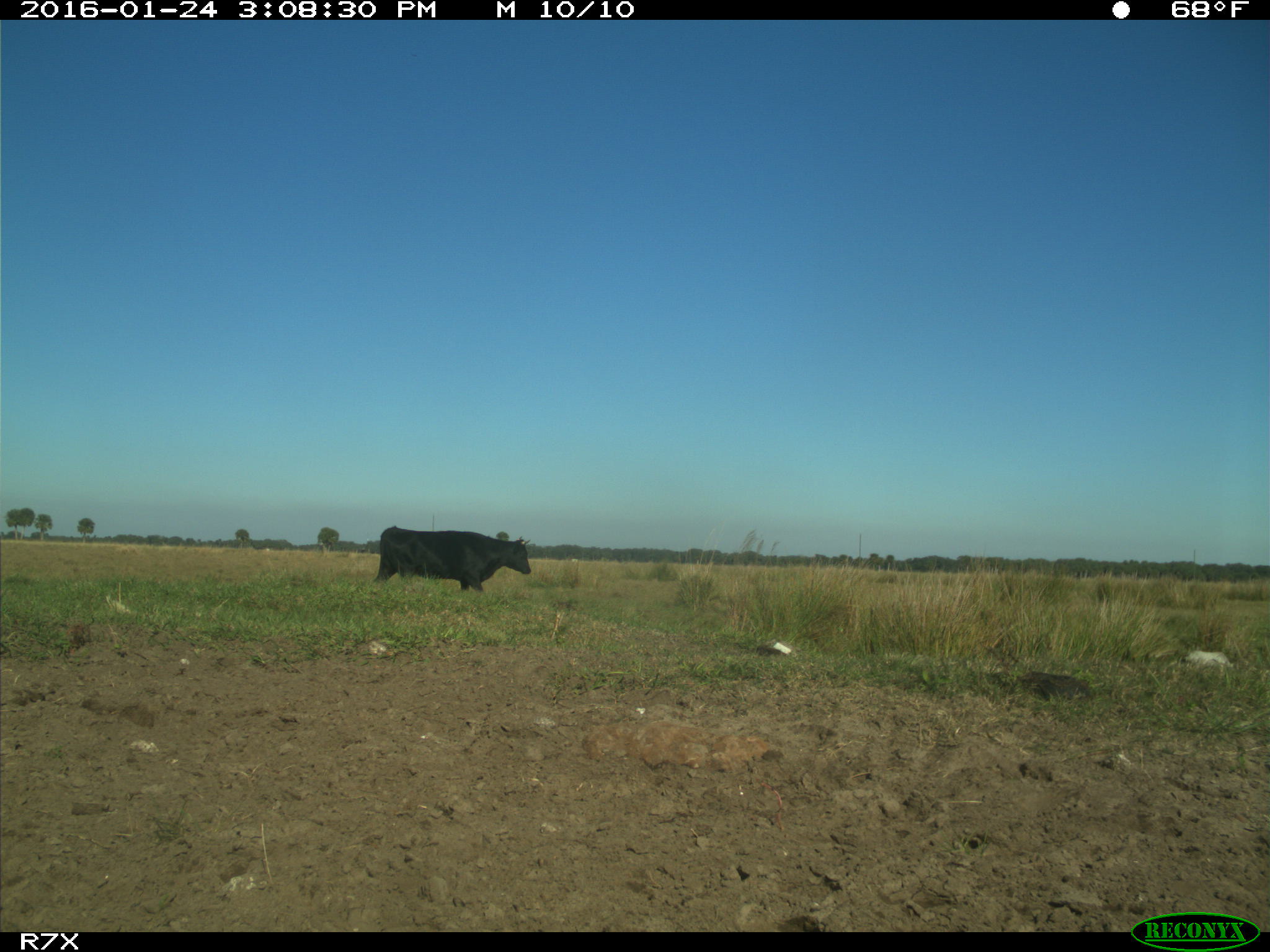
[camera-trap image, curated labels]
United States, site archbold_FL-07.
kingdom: Animalia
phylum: Chordata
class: Mammalia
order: Artiodactyla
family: Bovidae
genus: Bos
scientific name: Bos taurus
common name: domestic cow